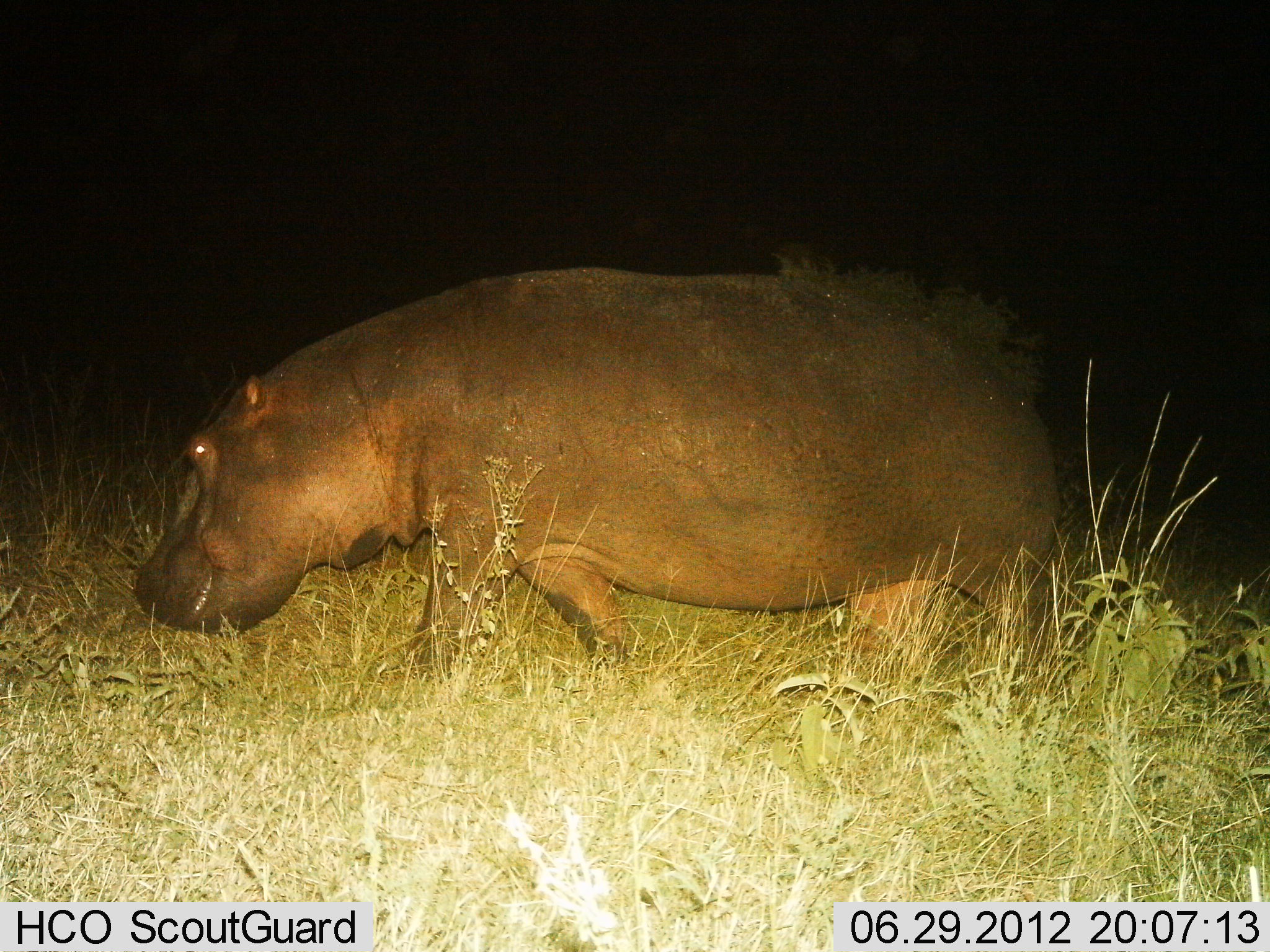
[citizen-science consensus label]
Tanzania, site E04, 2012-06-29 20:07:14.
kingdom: Animalia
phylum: Chordata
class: Mammalia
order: Artiodactyla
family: Hippopotamidae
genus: Hippopotamus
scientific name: Hippopotamus amphibius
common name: hippopotamus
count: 1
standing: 10%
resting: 0%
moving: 80%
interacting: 0%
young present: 0%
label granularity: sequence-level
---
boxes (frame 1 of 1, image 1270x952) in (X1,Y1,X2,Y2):
animal: (131,261,1064,730)